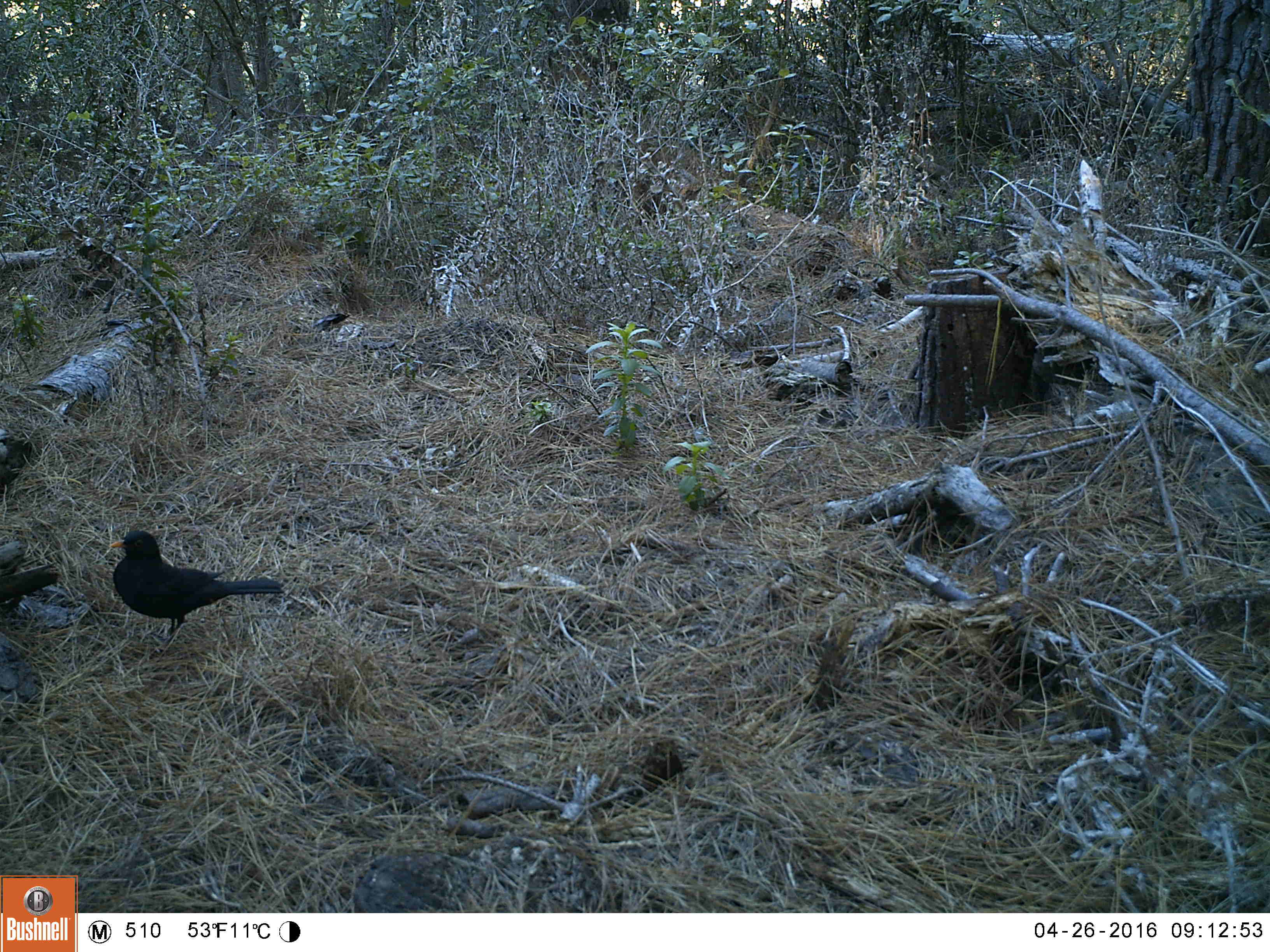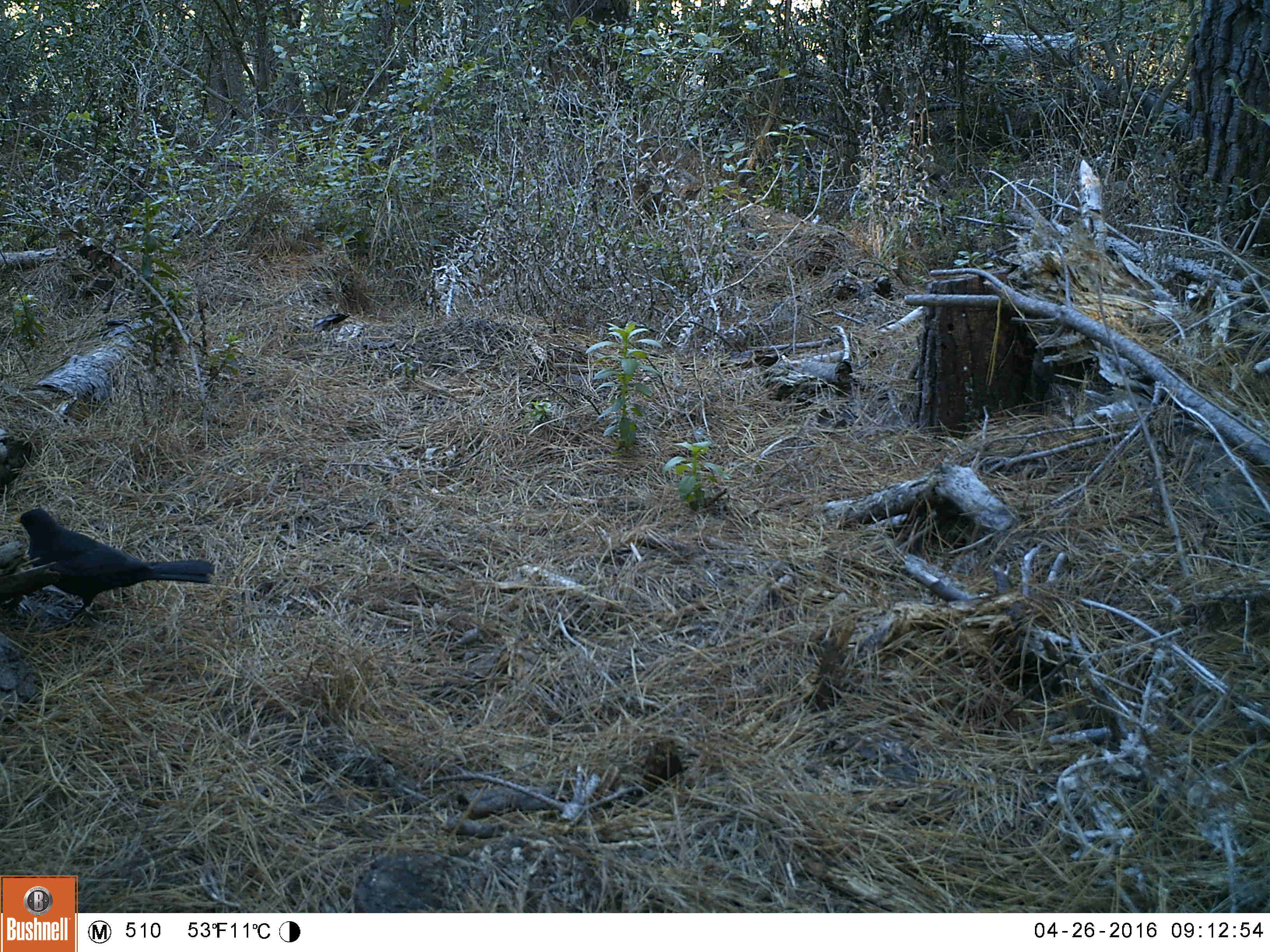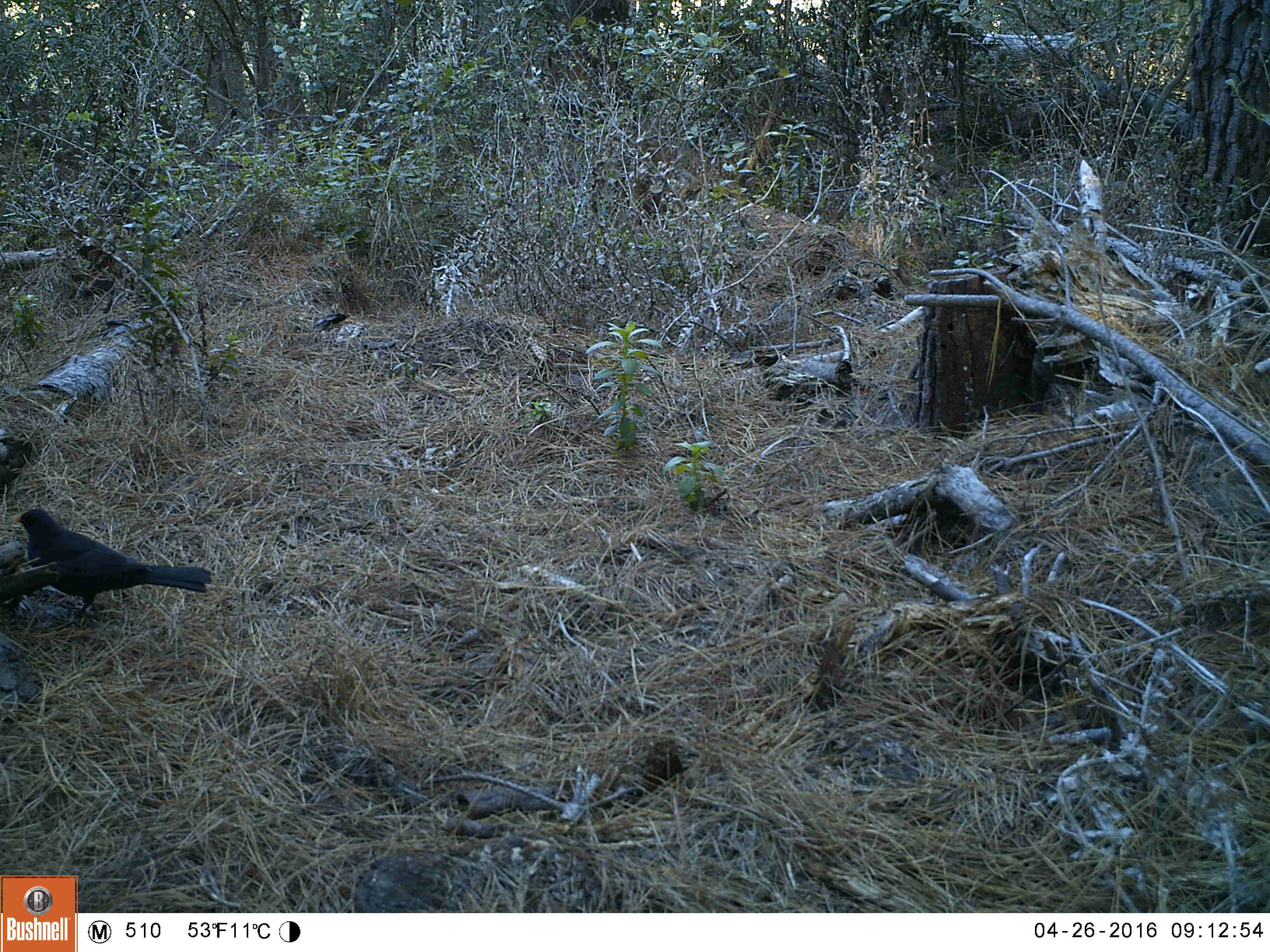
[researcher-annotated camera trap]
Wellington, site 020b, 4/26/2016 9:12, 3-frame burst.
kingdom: Animalia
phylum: Chordata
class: Aves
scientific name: Aves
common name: bird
Bird (Aves).